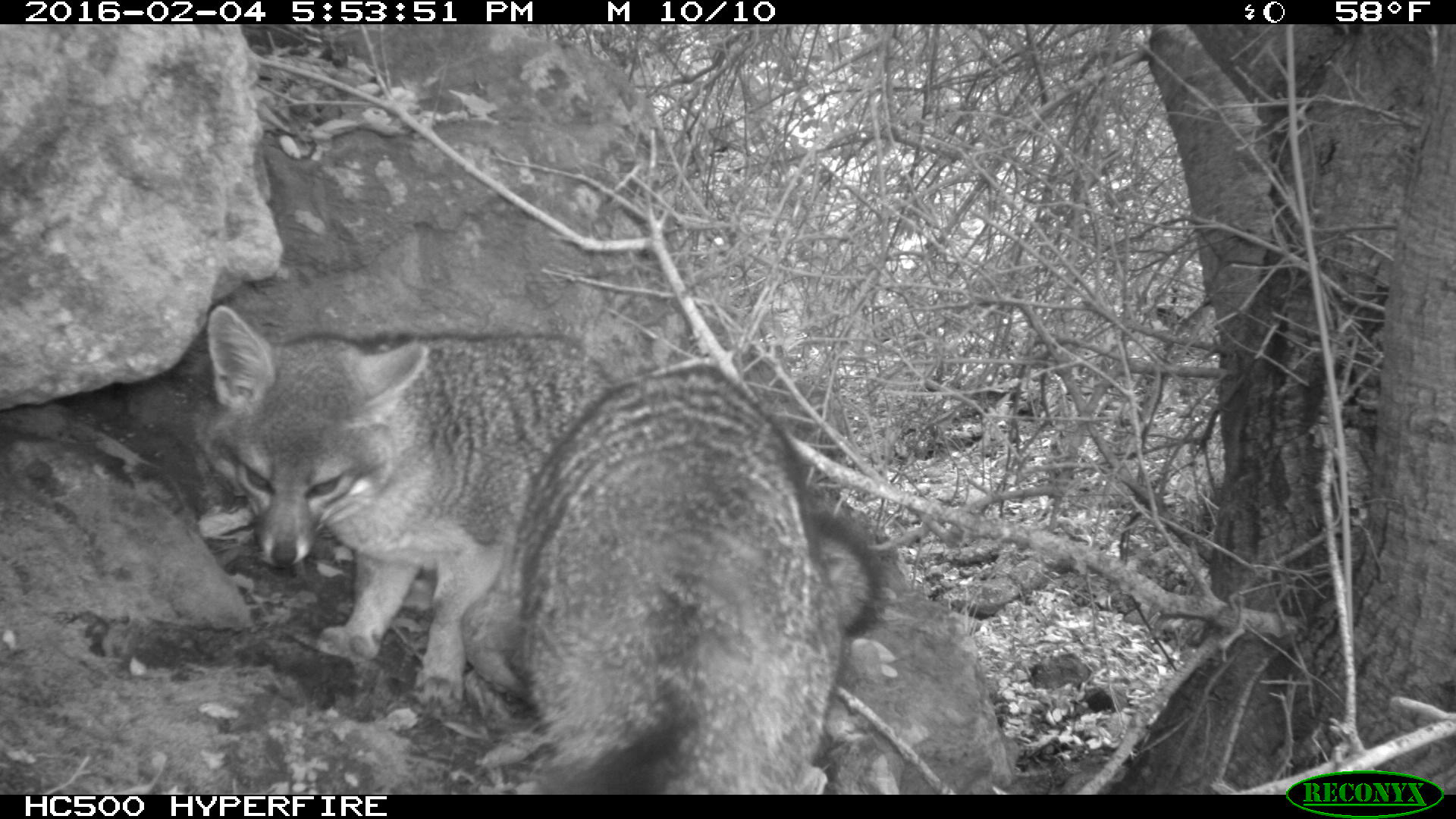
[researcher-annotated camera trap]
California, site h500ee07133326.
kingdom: Animalia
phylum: Chordata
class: Mammalia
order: Carnivora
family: Canidae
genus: Urocyon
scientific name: Urocyon littoralis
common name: island fox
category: fox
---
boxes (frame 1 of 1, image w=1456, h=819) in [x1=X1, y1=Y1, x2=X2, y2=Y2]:
fox: [x1=203, y1=303, x2=881, y2=717]; [x1=519, y1=362, x2=840, y2=794]